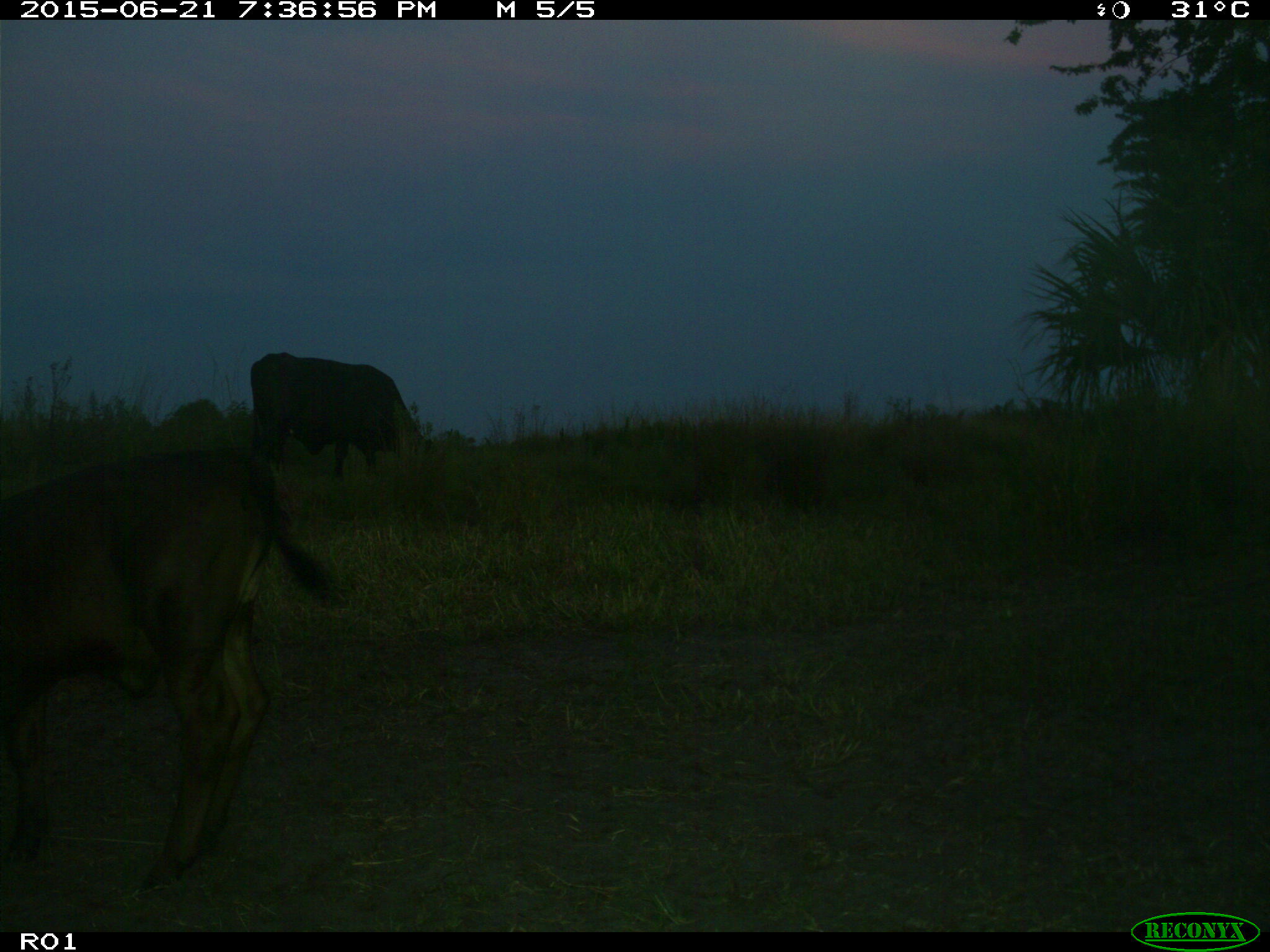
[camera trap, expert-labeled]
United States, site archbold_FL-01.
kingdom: Animalia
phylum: Chordata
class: Mammalia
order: Artiodactyla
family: Bovidae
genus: Bos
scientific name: Bos taurus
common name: domestic cow